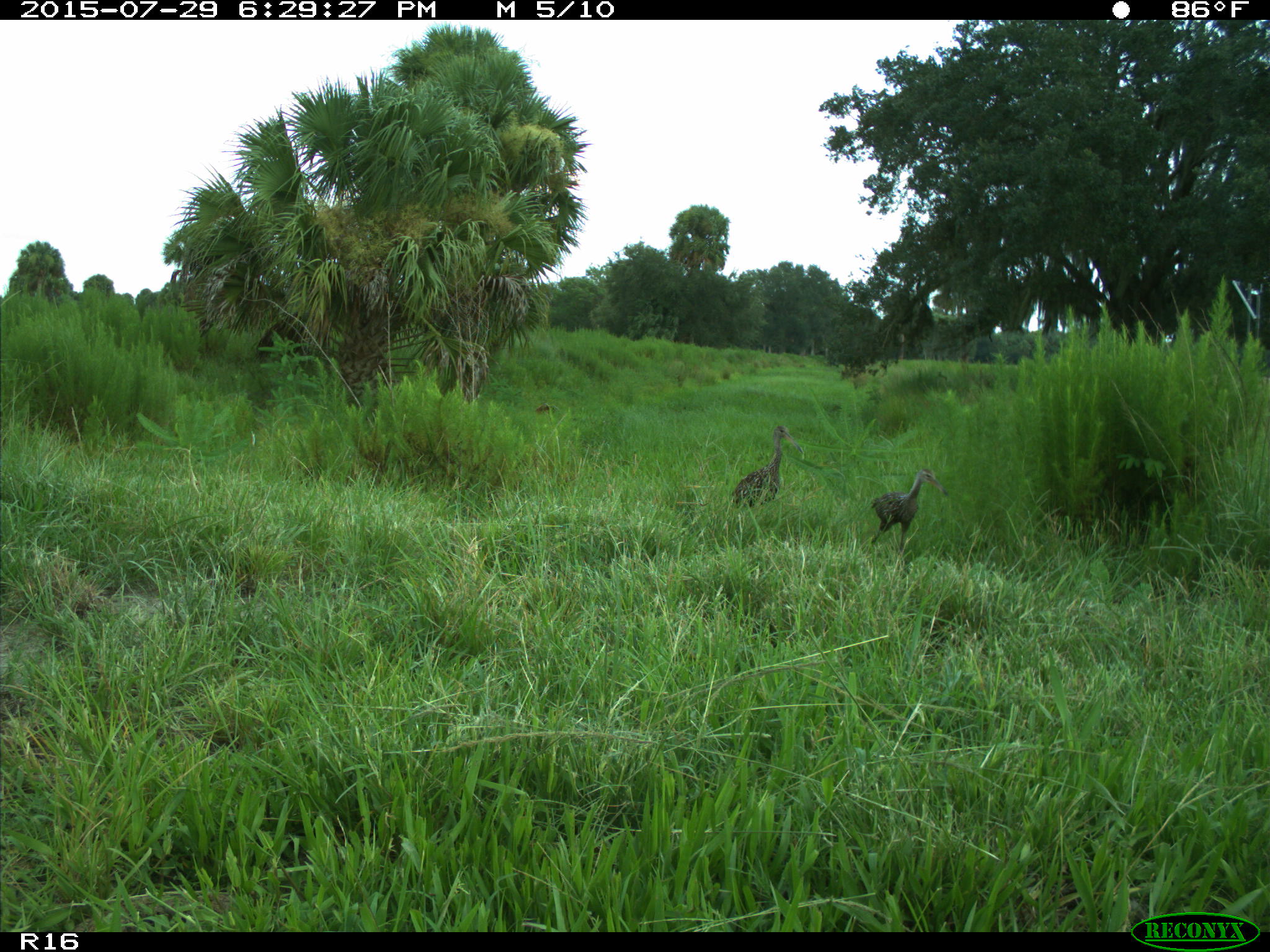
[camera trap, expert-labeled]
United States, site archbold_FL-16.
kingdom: Animalia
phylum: Chordata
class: Aves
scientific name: Aves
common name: birds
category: unidentified bird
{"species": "unidentified bird (birds) (Aves)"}